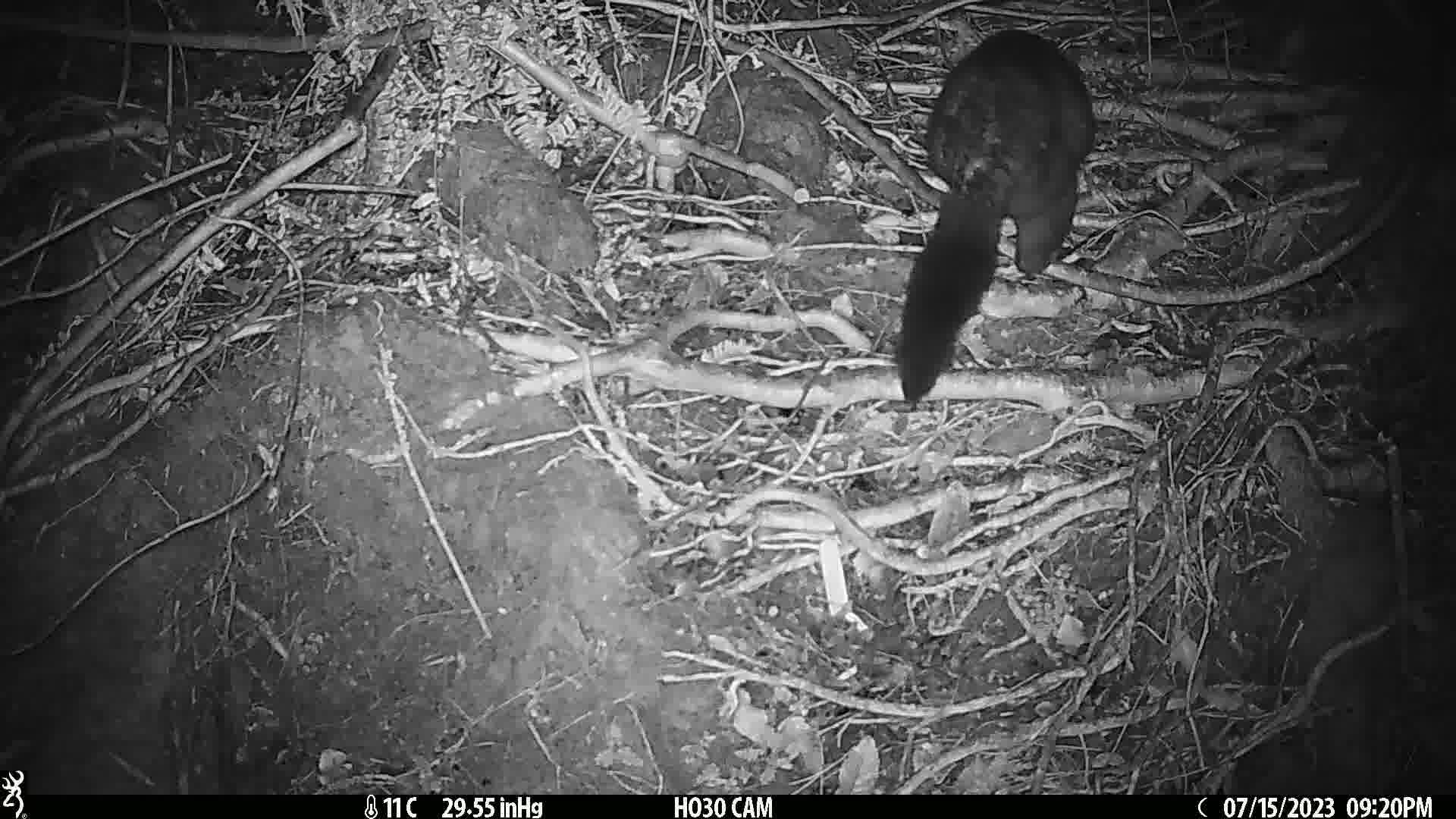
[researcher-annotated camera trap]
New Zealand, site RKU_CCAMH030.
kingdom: Animalia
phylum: Chordata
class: Mammalia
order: Diprotodontia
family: Phalangeridae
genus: Trichosurus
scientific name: Trichosurus vulpecula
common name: common brushtail possum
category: possum